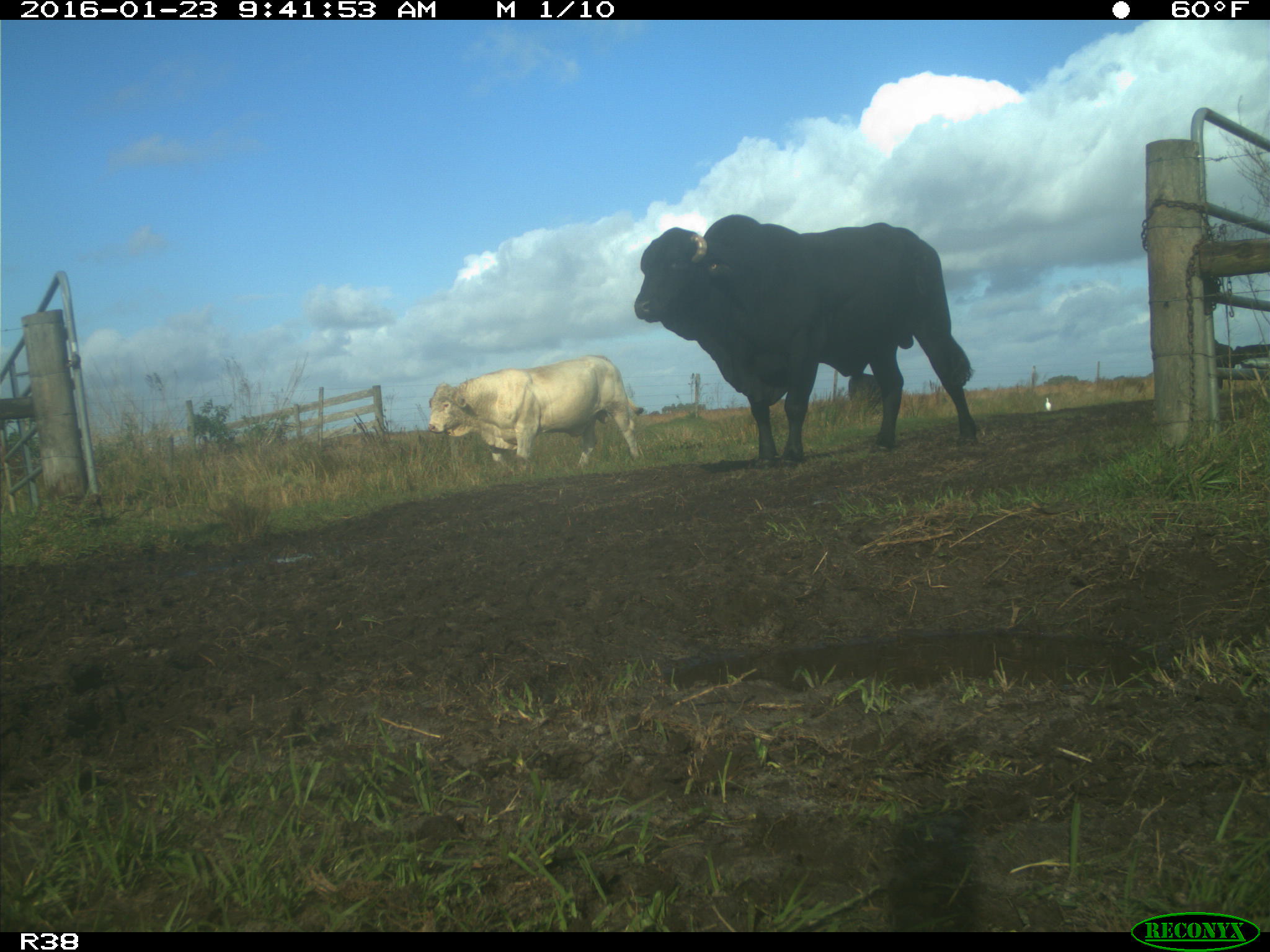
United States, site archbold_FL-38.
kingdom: Animalia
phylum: Chordata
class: Mammalia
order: Artiodactyla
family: Bovidae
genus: Bos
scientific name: Bos taurus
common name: domestic cow